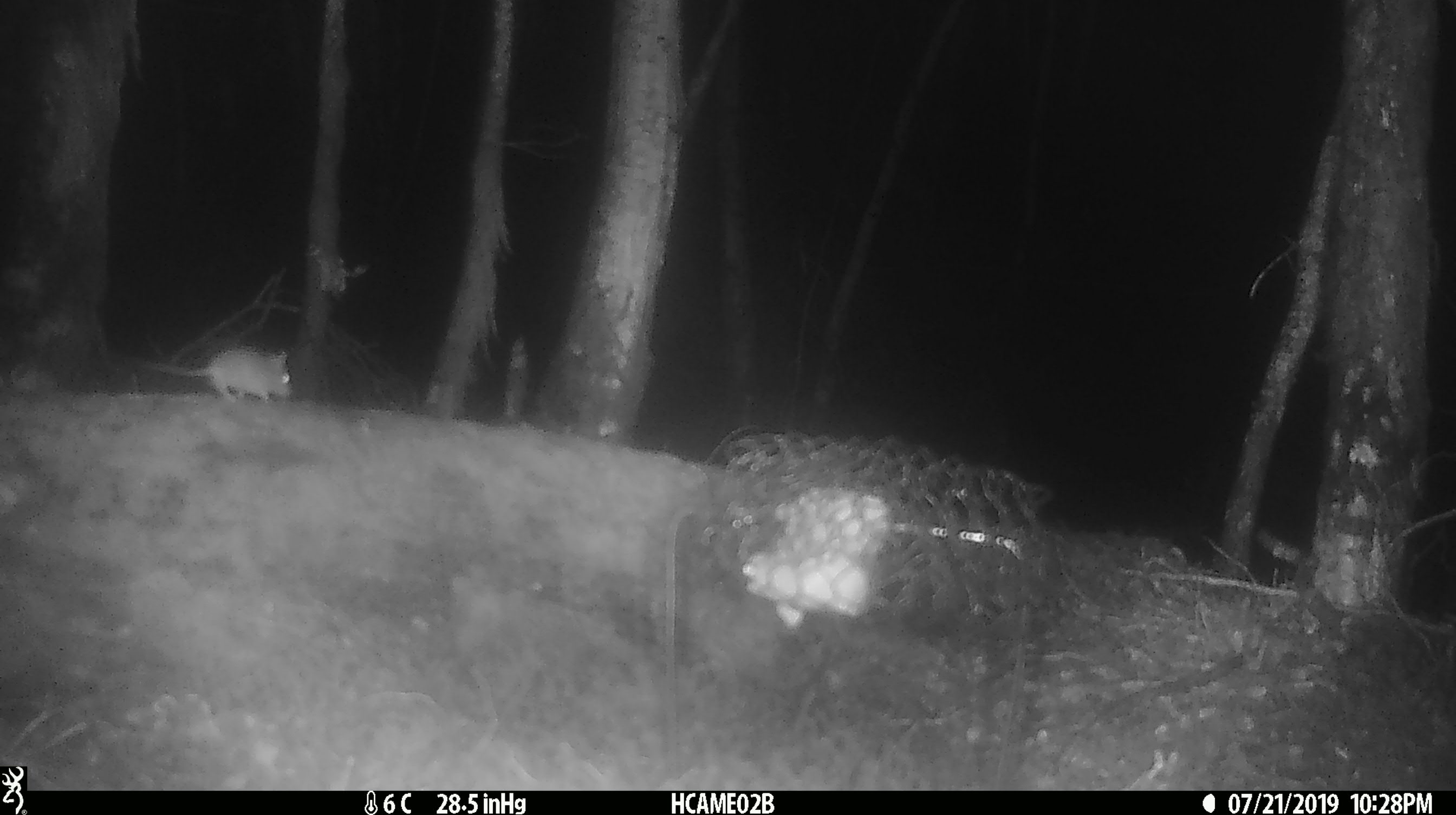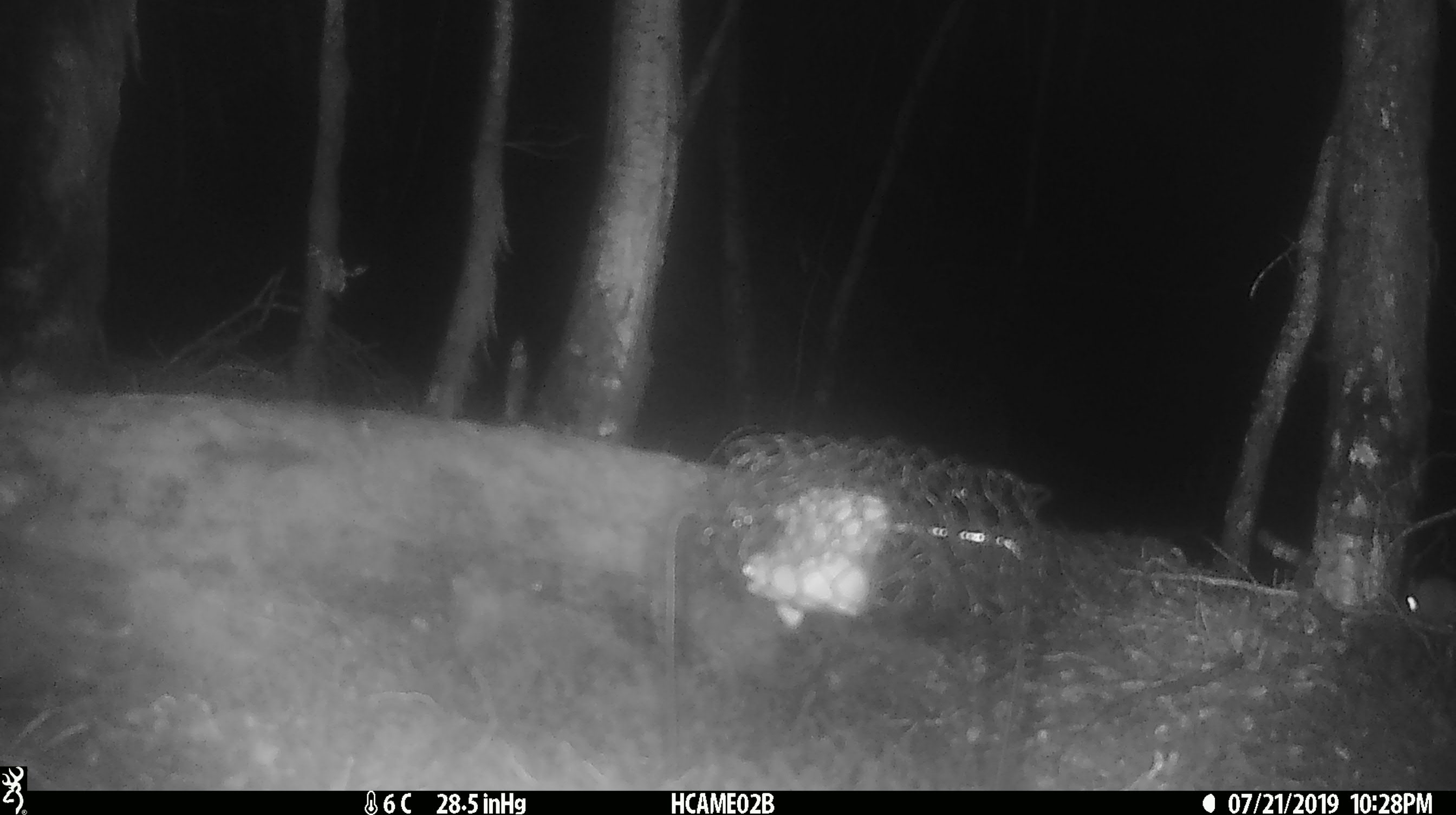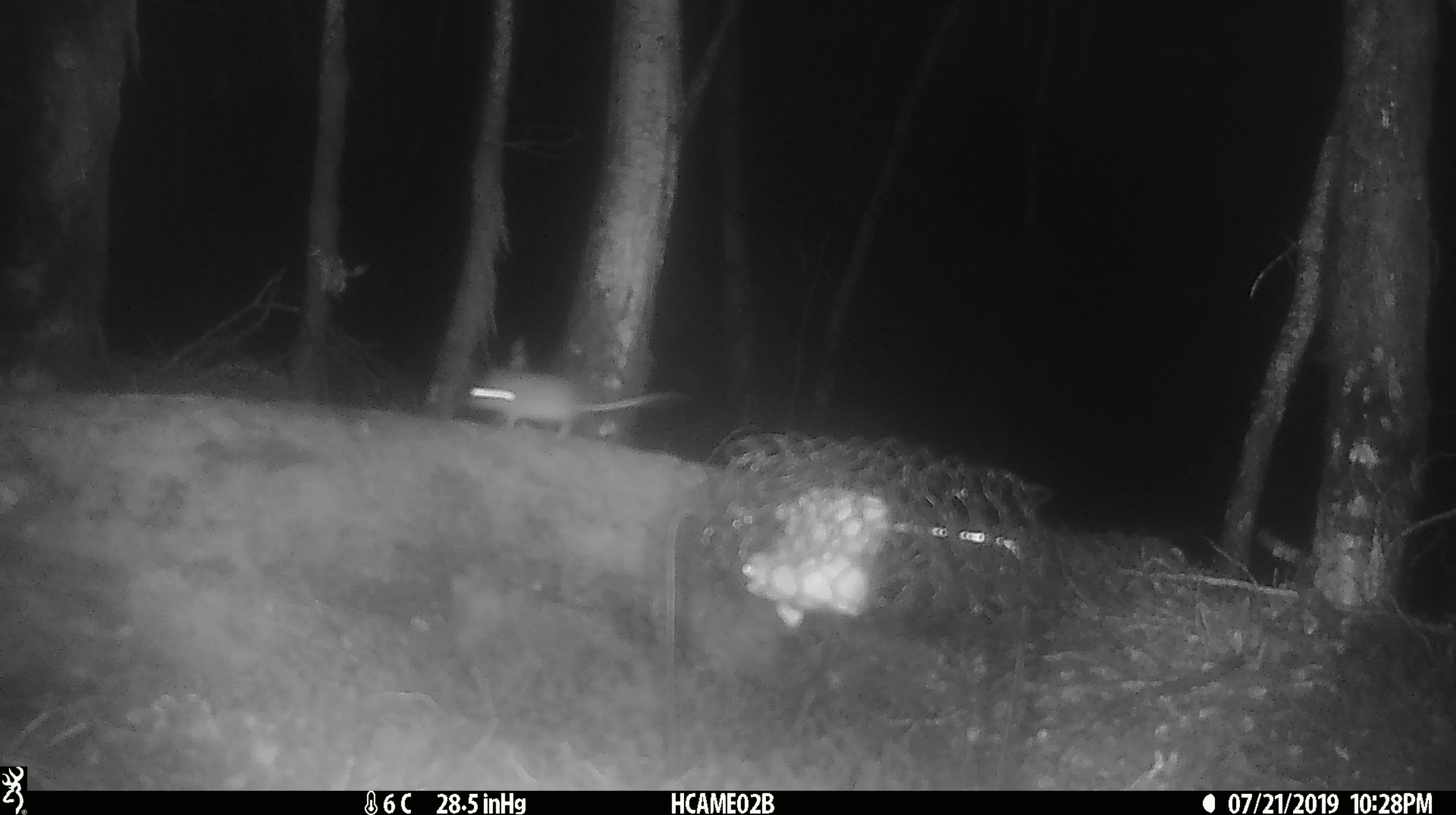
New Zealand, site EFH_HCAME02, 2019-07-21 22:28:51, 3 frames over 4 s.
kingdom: Animalia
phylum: Chordata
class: Mammalia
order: Rodentia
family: Muridae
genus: Mus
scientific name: Mus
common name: mouse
Mouse (Mus).